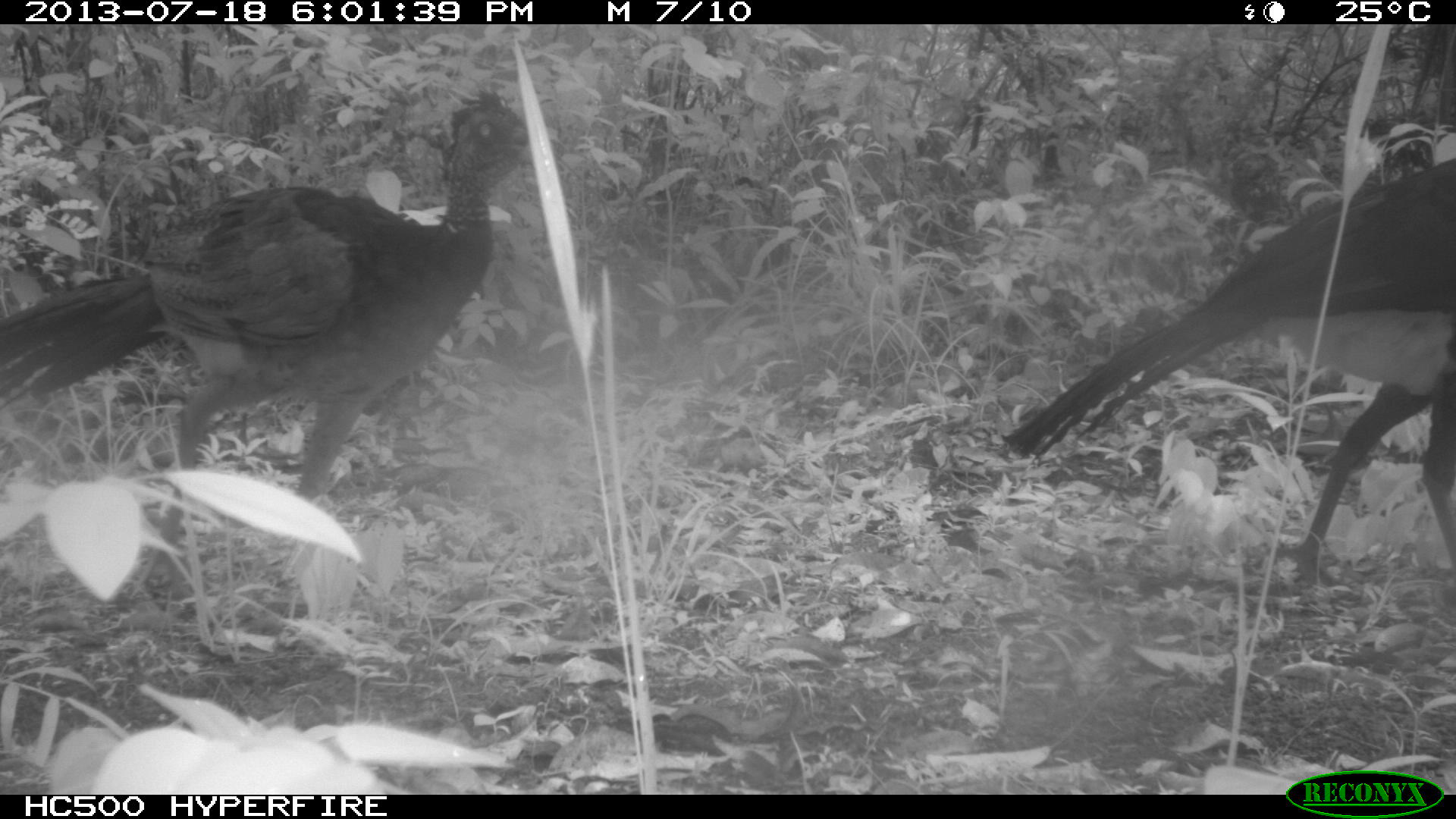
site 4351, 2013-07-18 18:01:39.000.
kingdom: Animalia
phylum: Chordata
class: Aves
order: Galliformes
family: Cracidae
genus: Crax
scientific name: Crax rubra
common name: great curassow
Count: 5.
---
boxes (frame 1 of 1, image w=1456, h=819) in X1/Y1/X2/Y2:
crax rubra: 1/84/566/599; 997/153/1456/603